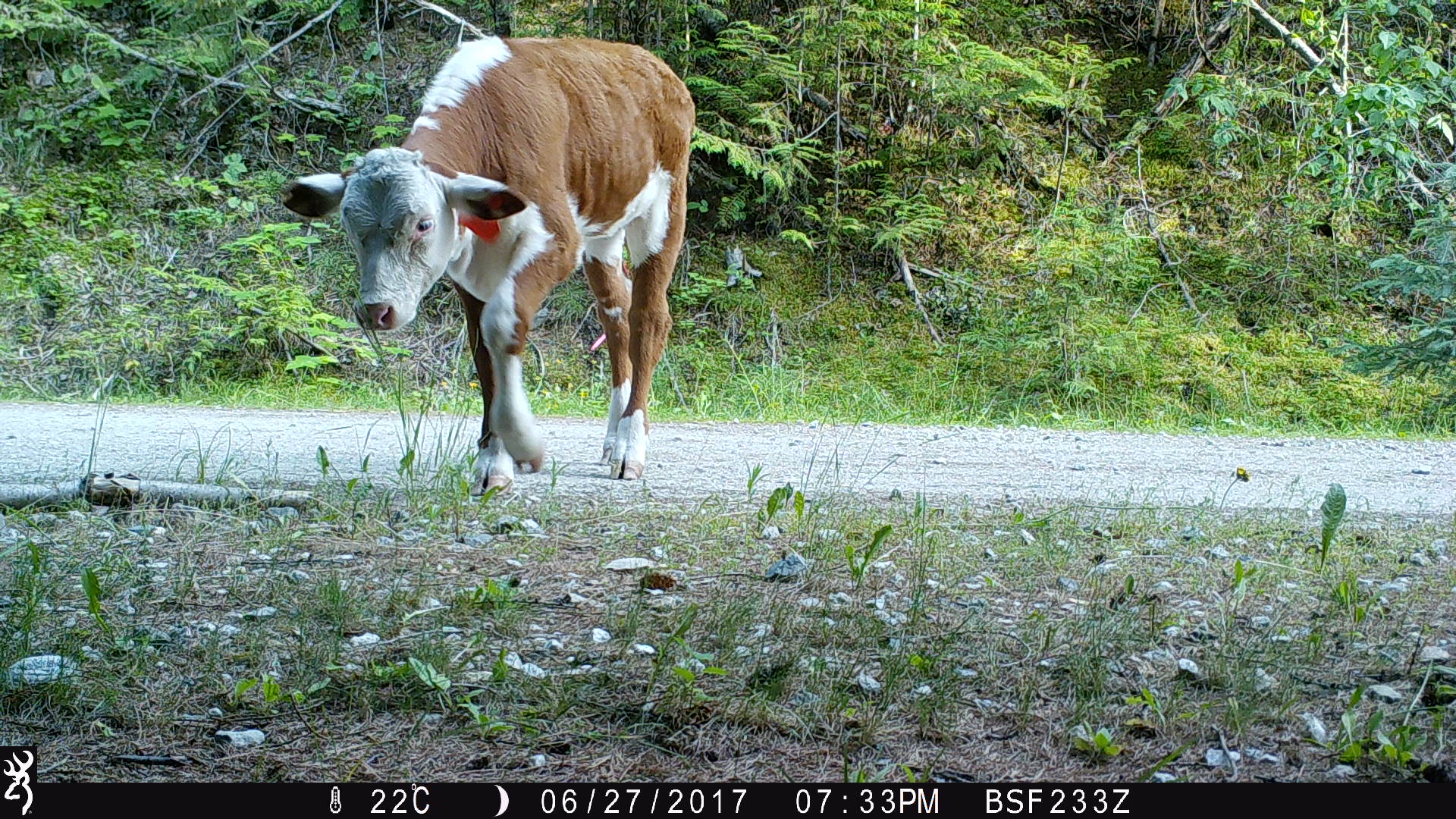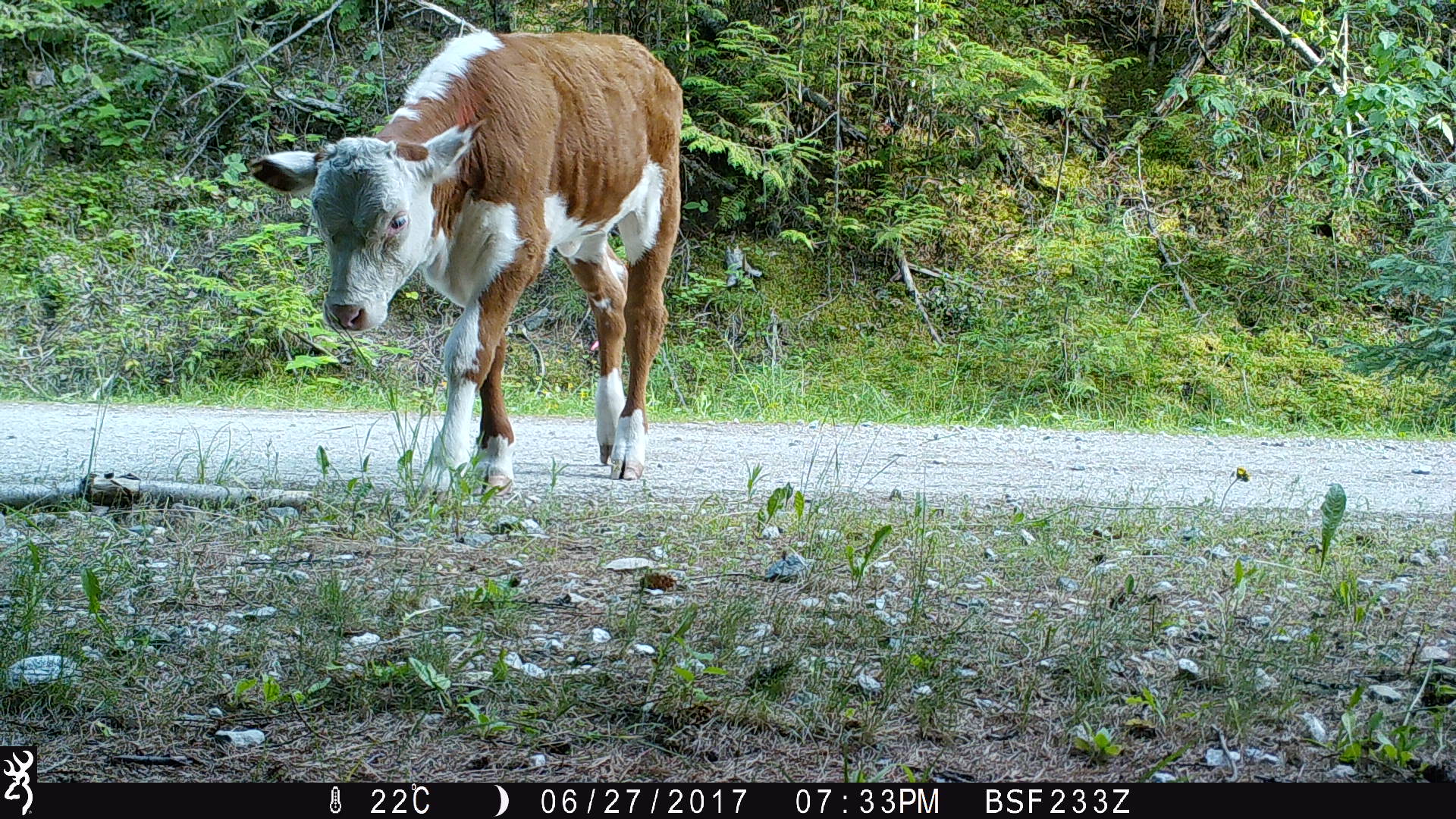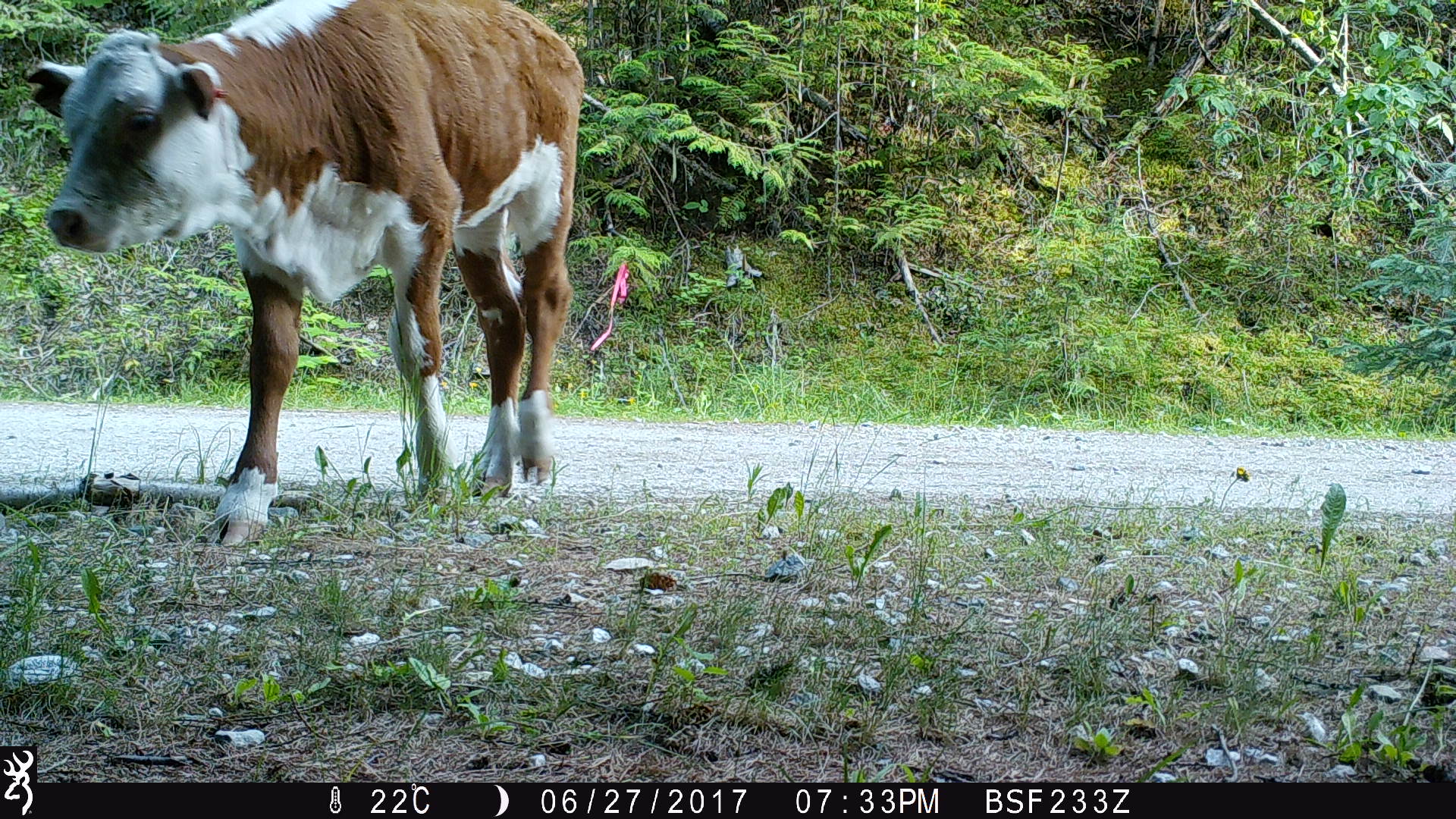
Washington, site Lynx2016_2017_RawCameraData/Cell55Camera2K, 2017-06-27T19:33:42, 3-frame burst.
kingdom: Animalia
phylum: Chordata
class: Mammalia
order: Artiodactyla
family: Bovidae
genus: Bos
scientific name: Bos taurus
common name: domestic cattle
Domestic cattle (Bos taurus). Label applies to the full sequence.